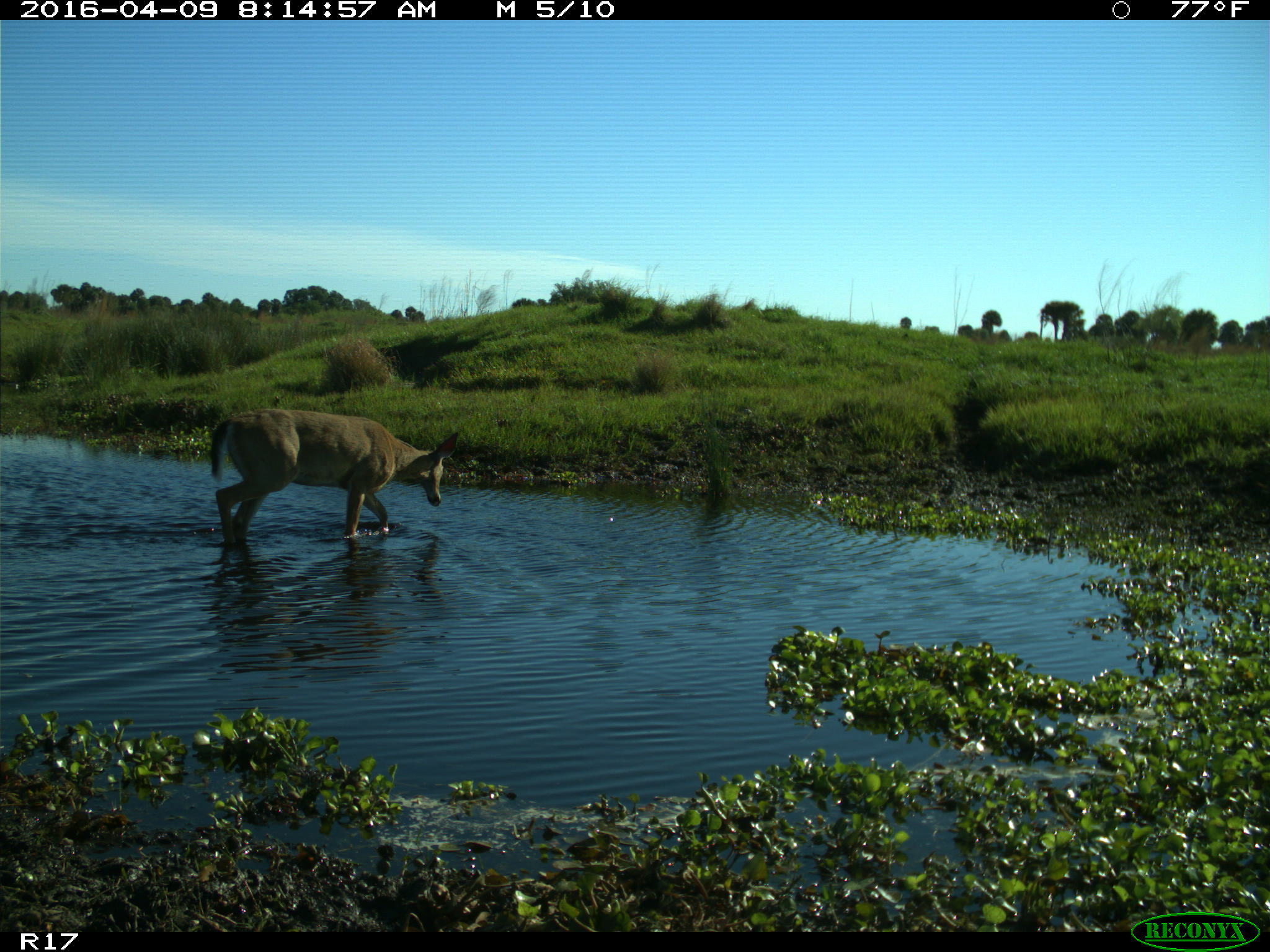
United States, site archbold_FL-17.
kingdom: Animalia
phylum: Chordata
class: Mammalia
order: Artiodactyla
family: Cervidae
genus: Odocoileus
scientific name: Odocoileus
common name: deer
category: unidentified deer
Unidentified deer (deer) (Odocoileus).